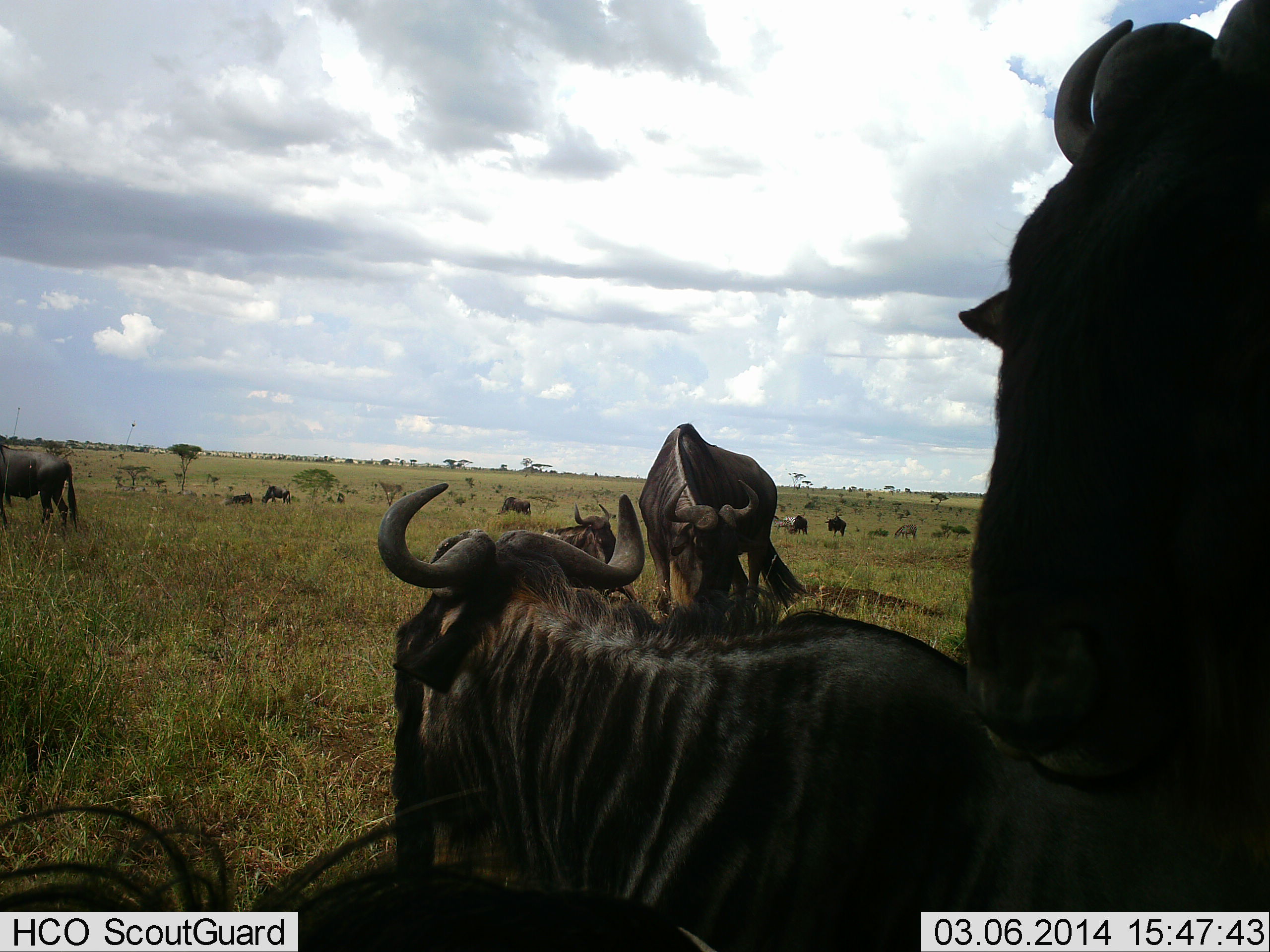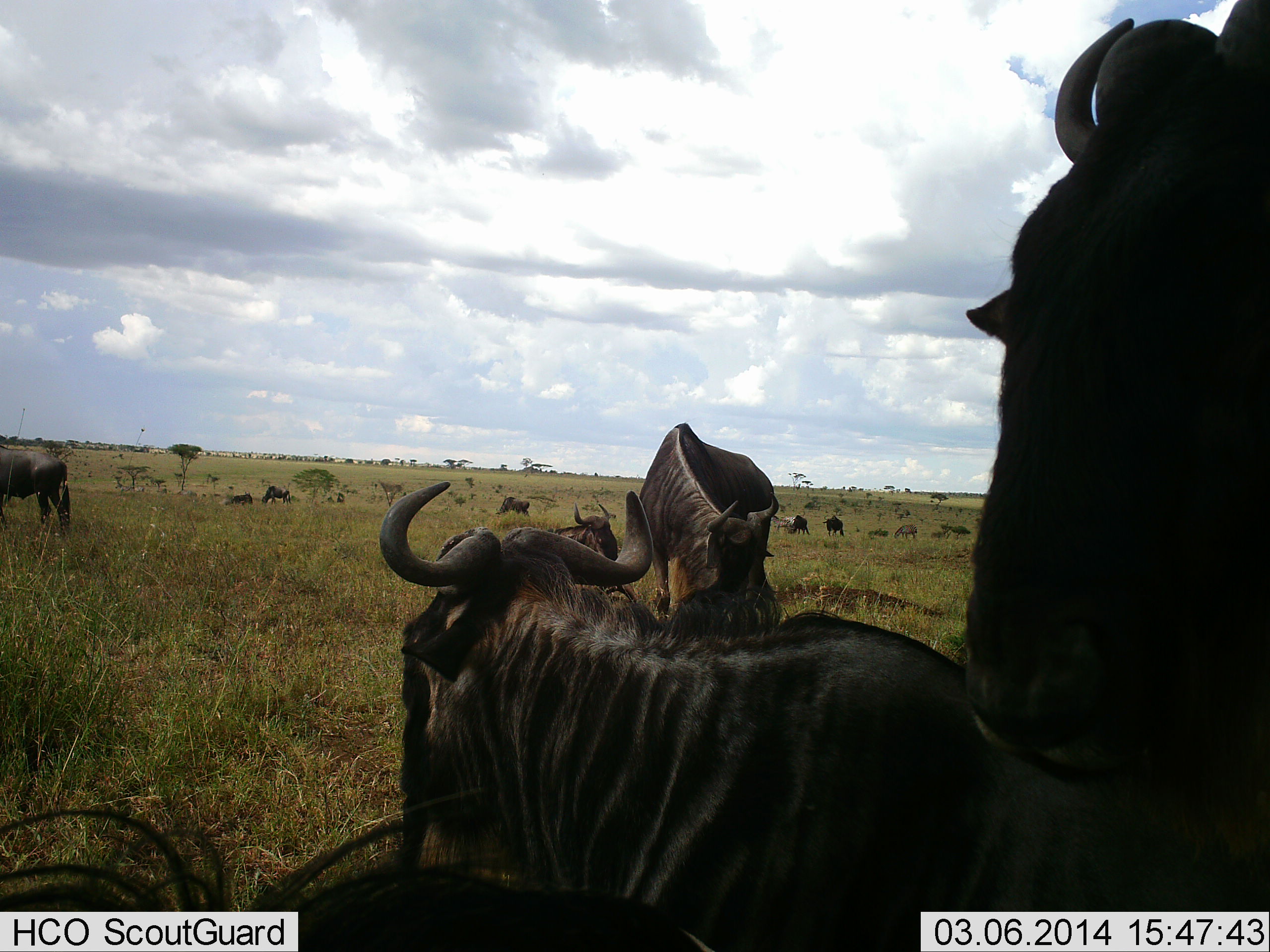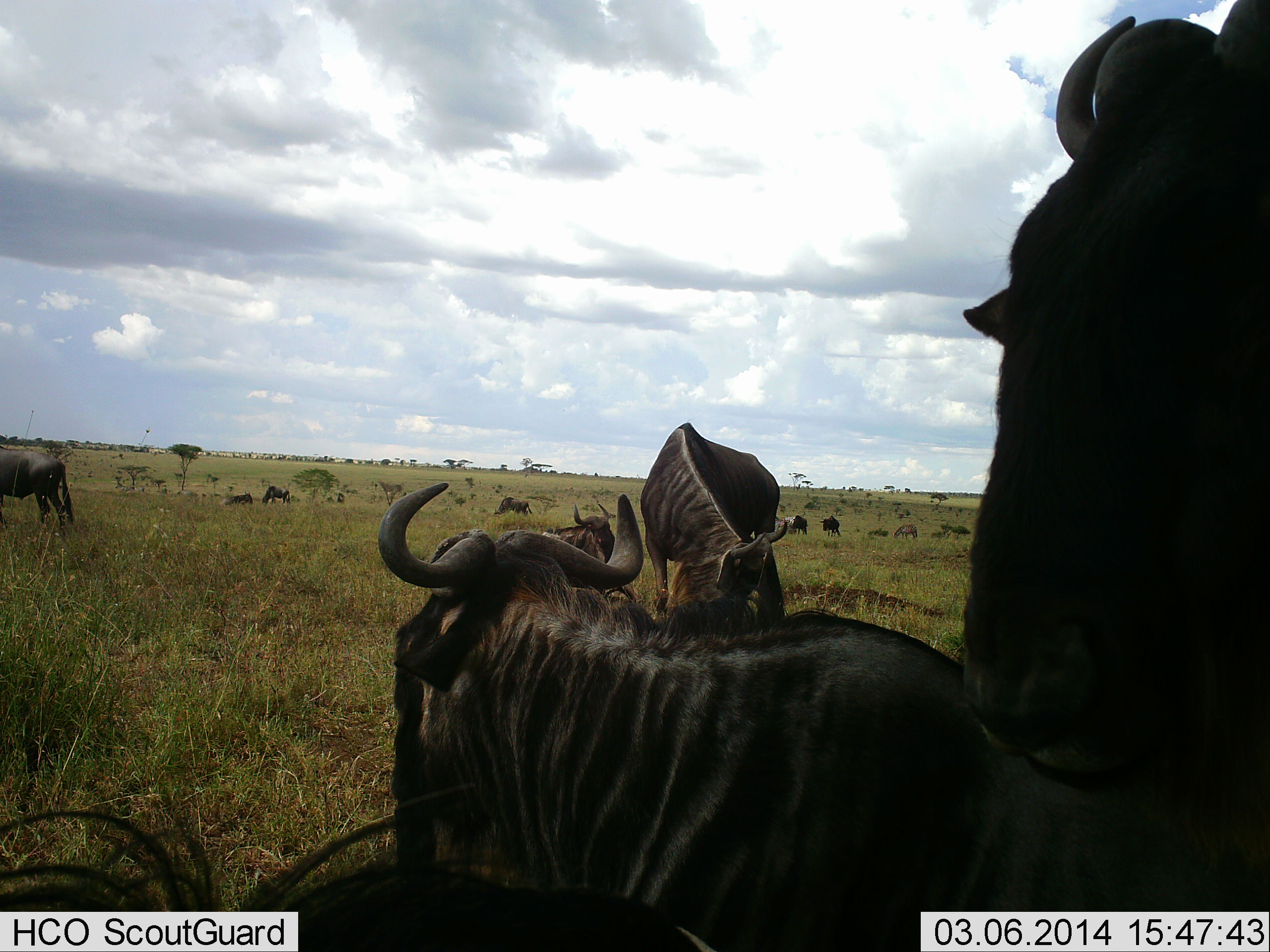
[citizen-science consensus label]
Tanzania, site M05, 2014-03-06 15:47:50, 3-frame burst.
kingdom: Animalia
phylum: Chordata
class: Mammalia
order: Artiodactyla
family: Bovidae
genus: Connochaetes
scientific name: Connochaetes taurinus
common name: blue wildebeest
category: wildebeest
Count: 11-50.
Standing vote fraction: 80%.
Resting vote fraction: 80%.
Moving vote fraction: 20%.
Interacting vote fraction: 20%.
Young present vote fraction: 0%.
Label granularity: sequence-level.